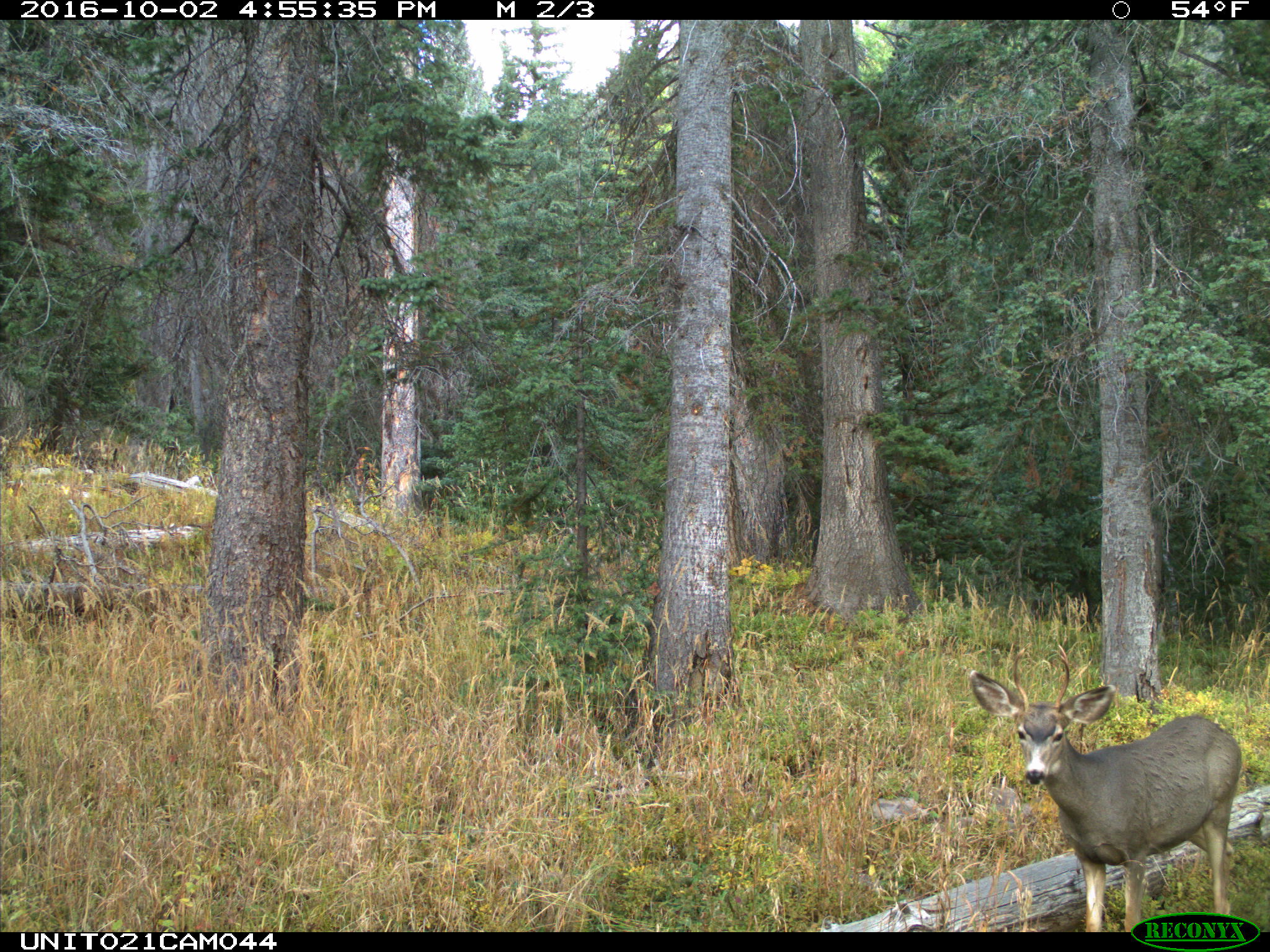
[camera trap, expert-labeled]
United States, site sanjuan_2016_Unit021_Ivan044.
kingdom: Animalia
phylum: Chordata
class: Mammalia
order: Artiodactyla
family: Cervidae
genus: Odocoileus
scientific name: Odocoileus hemionus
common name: mule deer